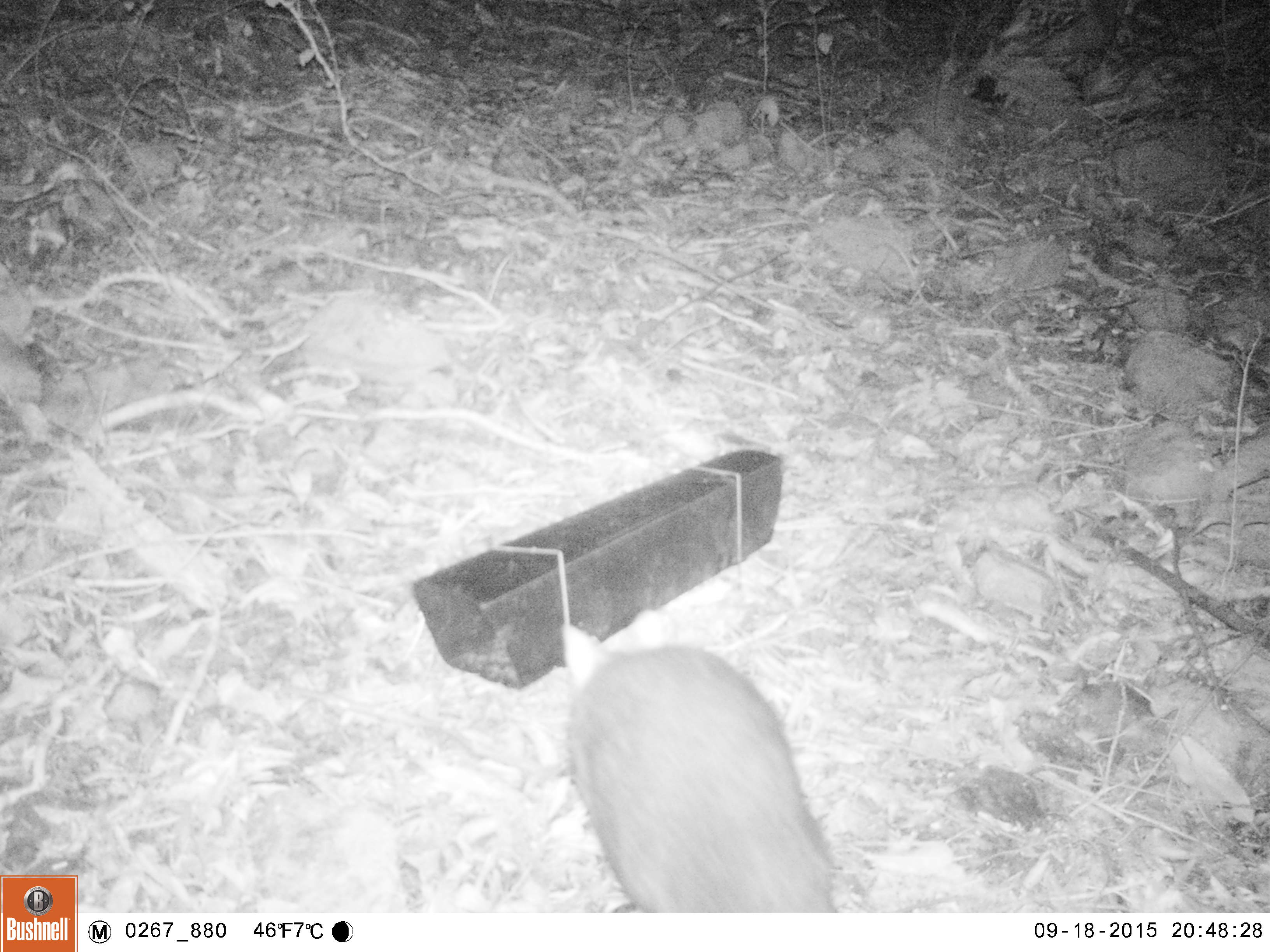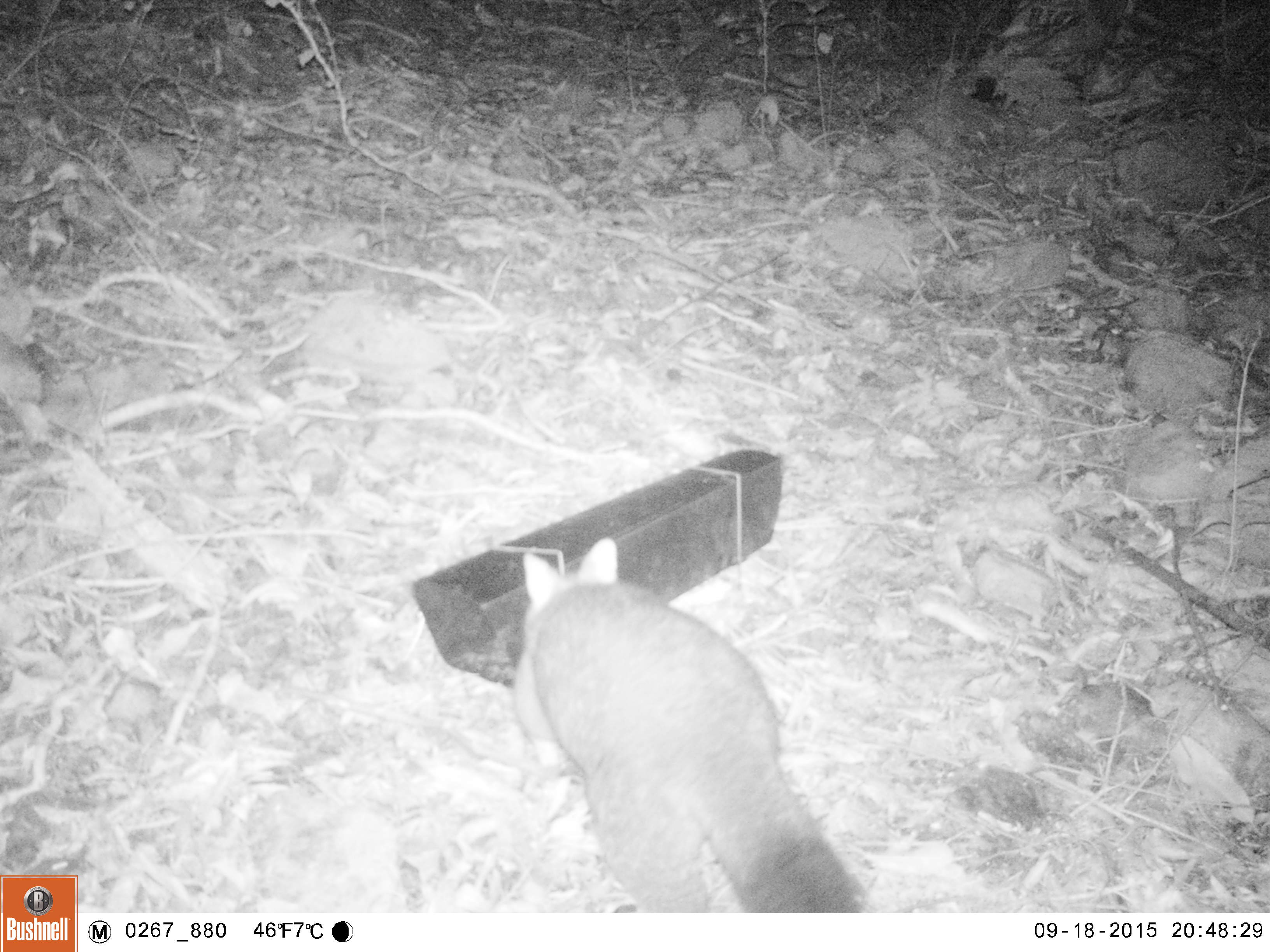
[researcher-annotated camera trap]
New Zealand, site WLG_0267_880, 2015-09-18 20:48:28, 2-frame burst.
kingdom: Animalia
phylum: Chordata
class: Mammalia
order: Diprotodontia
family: Phalangeridae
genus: Trichosurus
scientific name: Trichosurus vulpecula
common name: common brushtail possum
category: possum